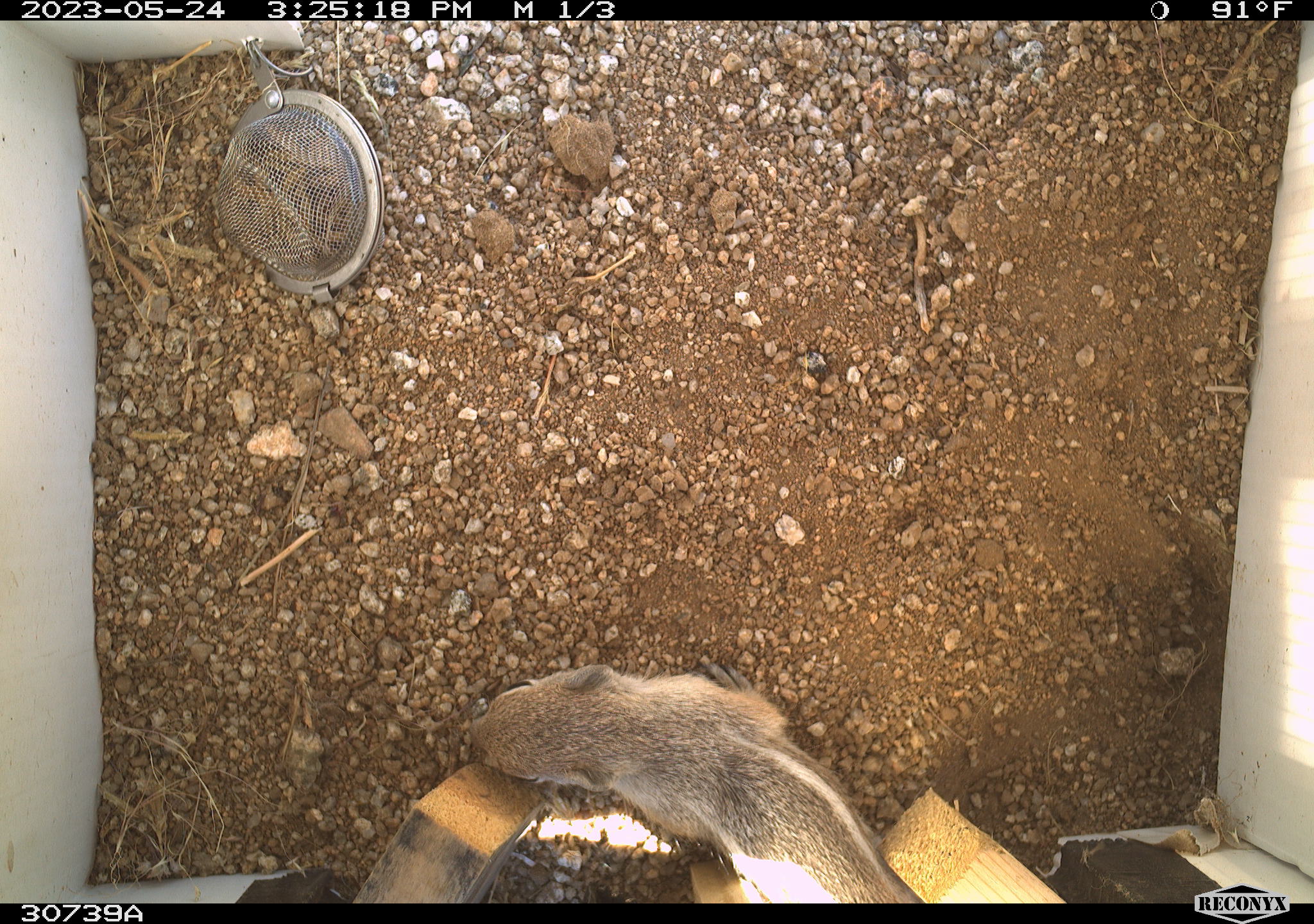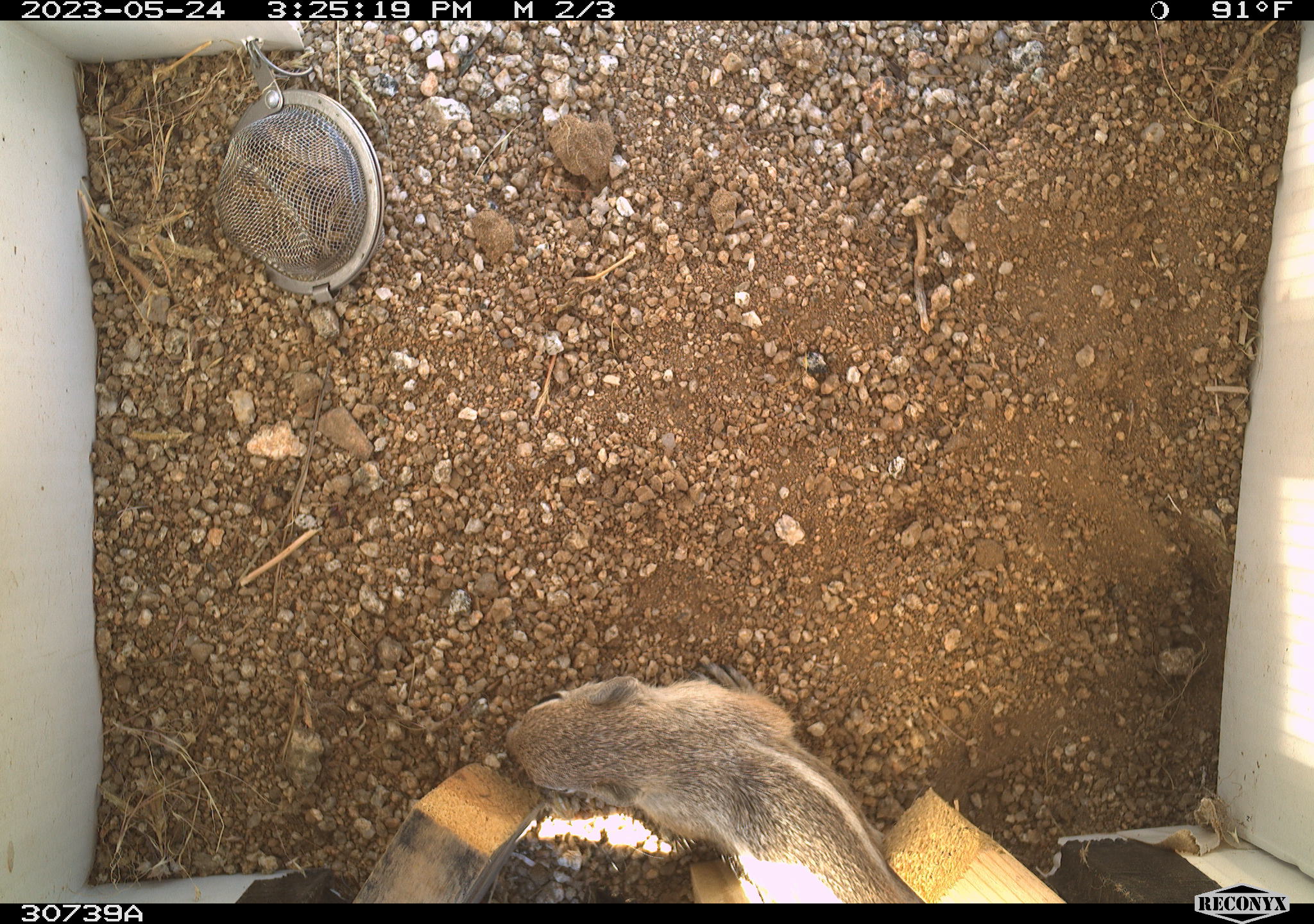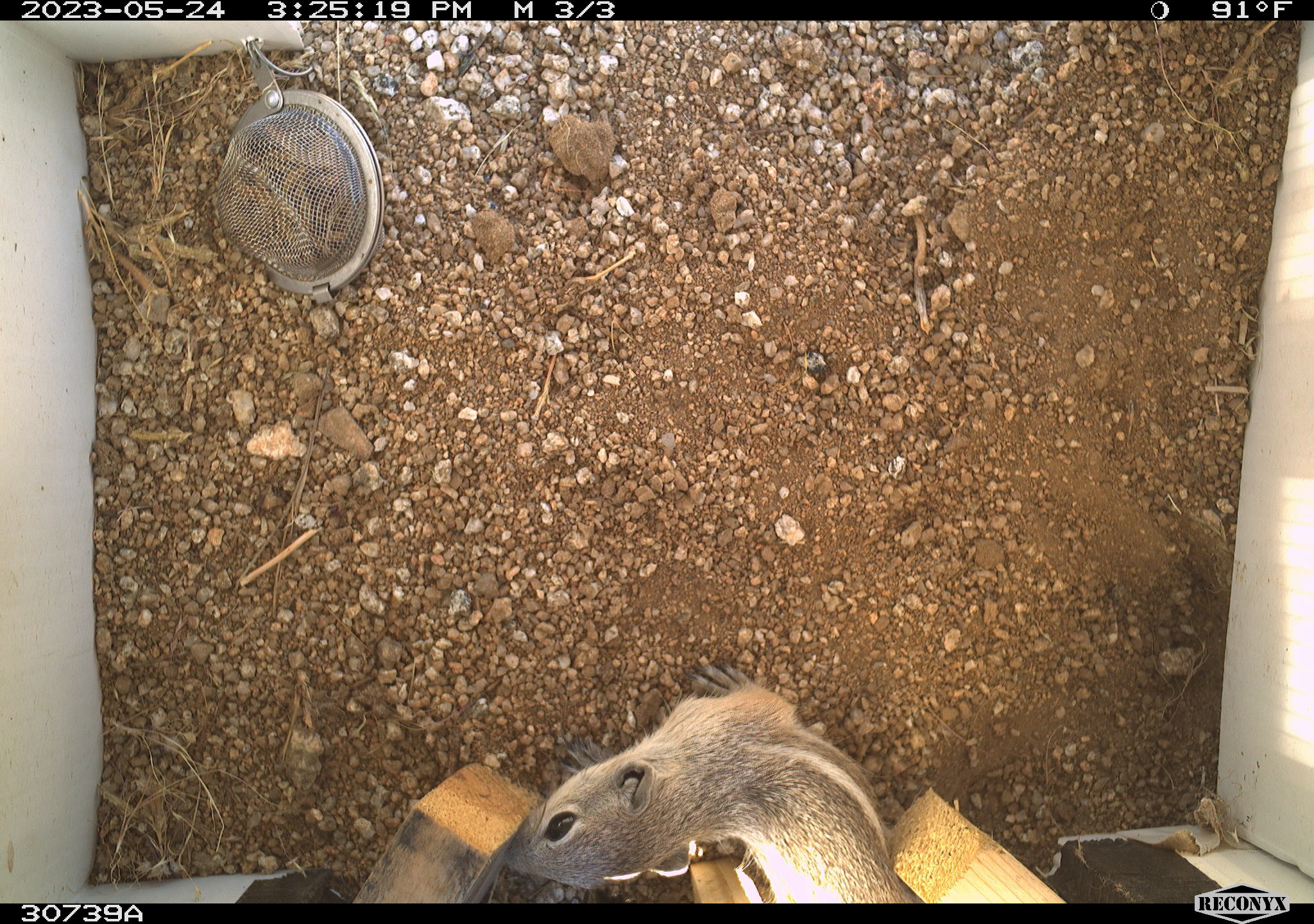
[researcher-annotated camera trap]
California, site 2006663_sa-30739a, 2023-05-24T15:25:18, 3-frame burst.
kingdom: Animalia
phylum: Chordata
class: Mammalia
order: Rodentia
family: Sciuridae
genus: Ammospermophilus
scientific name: Ammospermophilus leucurus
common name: white-tailed antelope squirrel